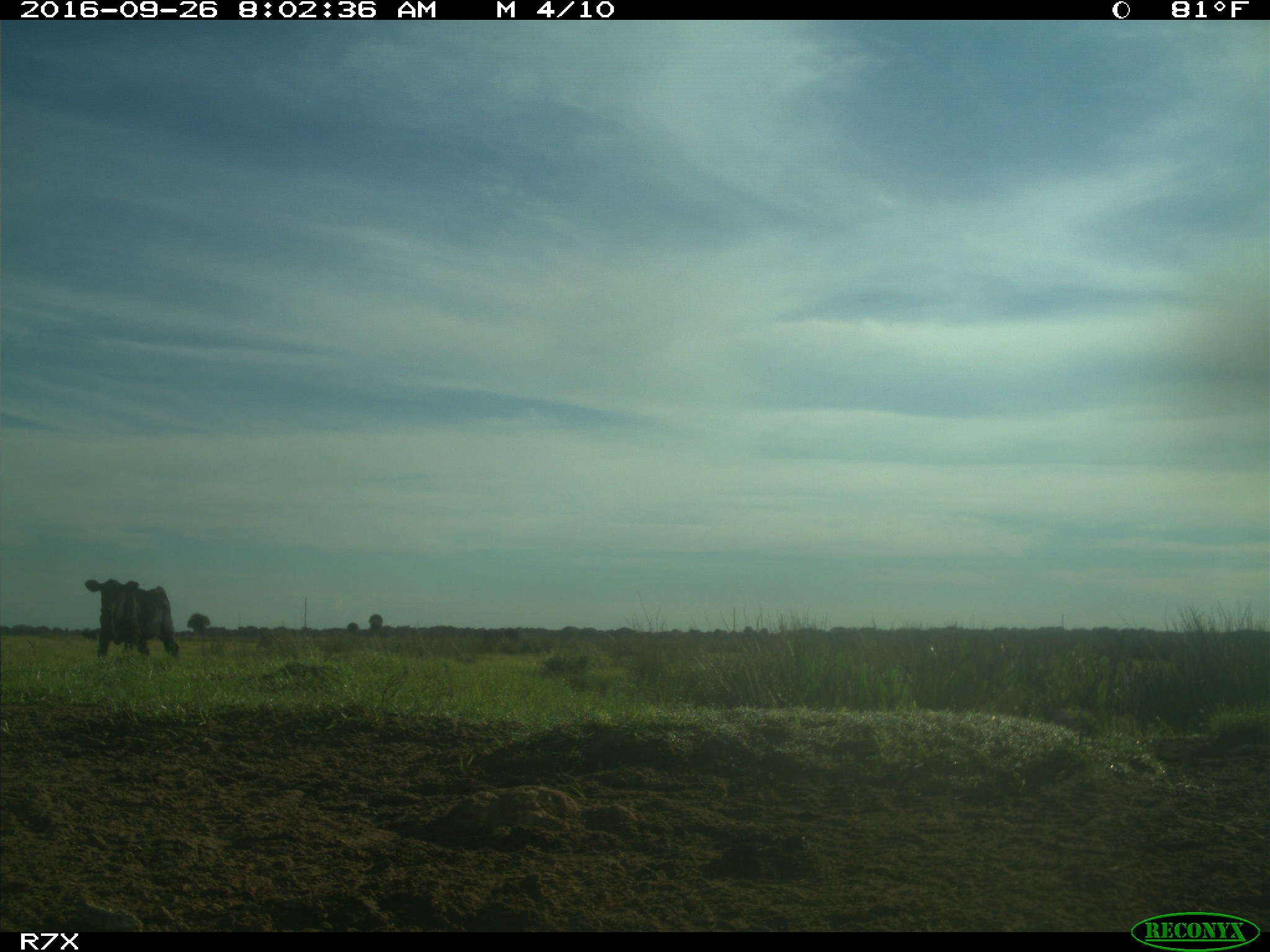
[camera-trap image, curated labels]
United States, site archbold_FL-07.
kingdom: Animalia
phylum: Chordata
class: Mammalia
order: Artiodactyla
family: Bovidae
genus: Bos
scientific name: Bos taurus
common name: domestic cow